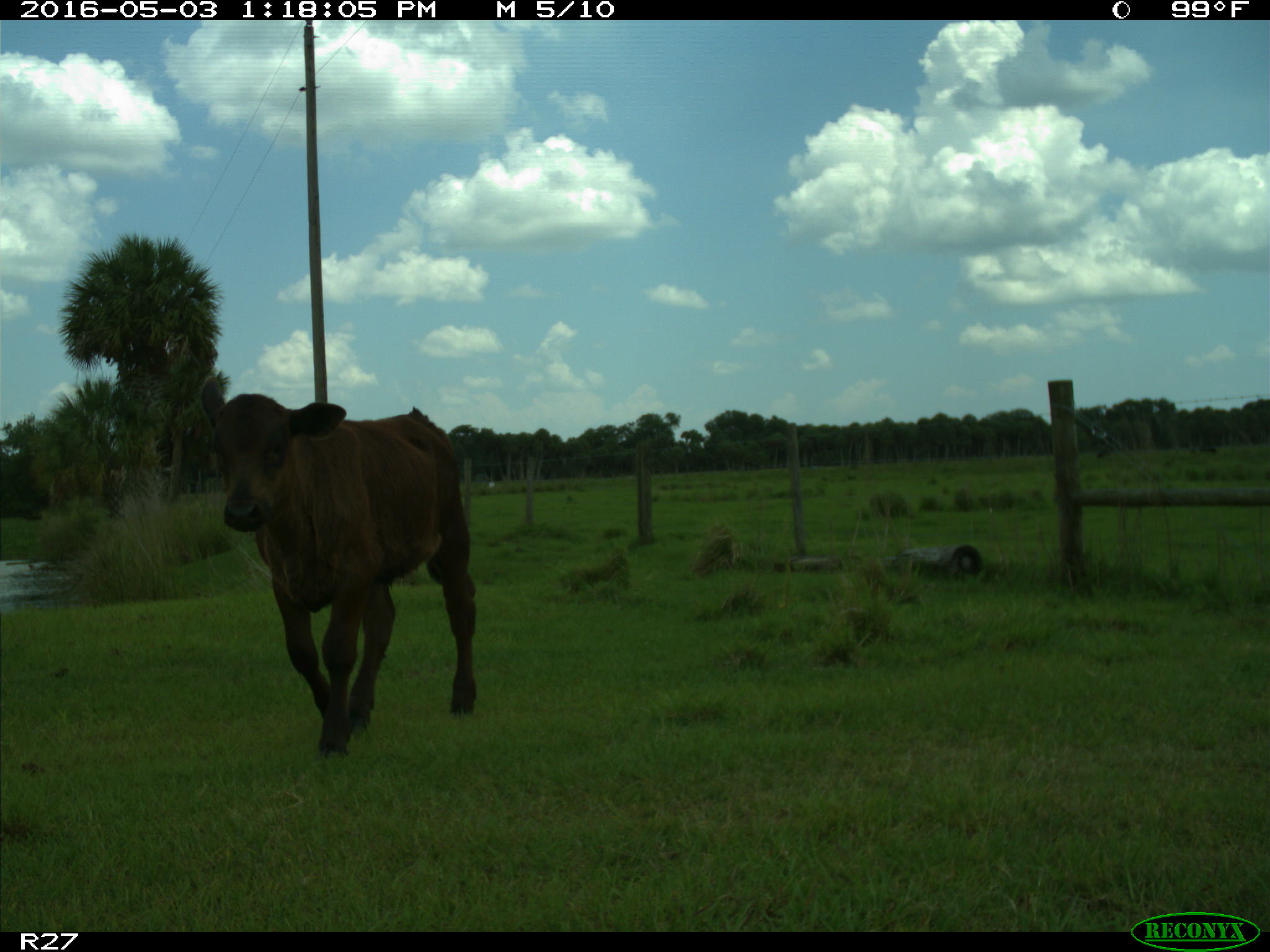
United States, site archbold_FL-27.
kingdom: Animalia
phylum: Chordata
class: Mammalia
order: Artiodactyla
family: Bovidae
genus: Bos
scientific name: Bos taurus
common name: domestic cow